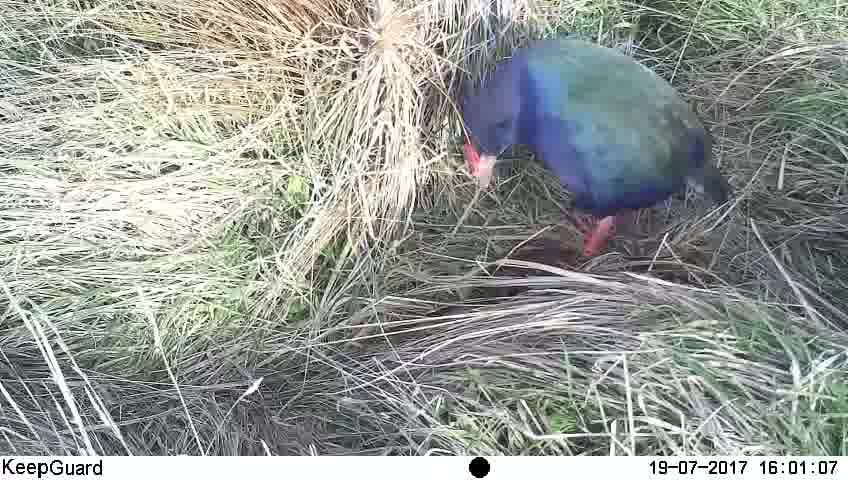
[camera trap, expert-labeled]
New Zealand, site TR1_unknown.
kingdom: Animalia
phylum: Chordata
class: Aves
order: Gruiformes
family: Rallidae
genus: Porphyrio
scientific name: Porphyrio mantelli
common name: takahe